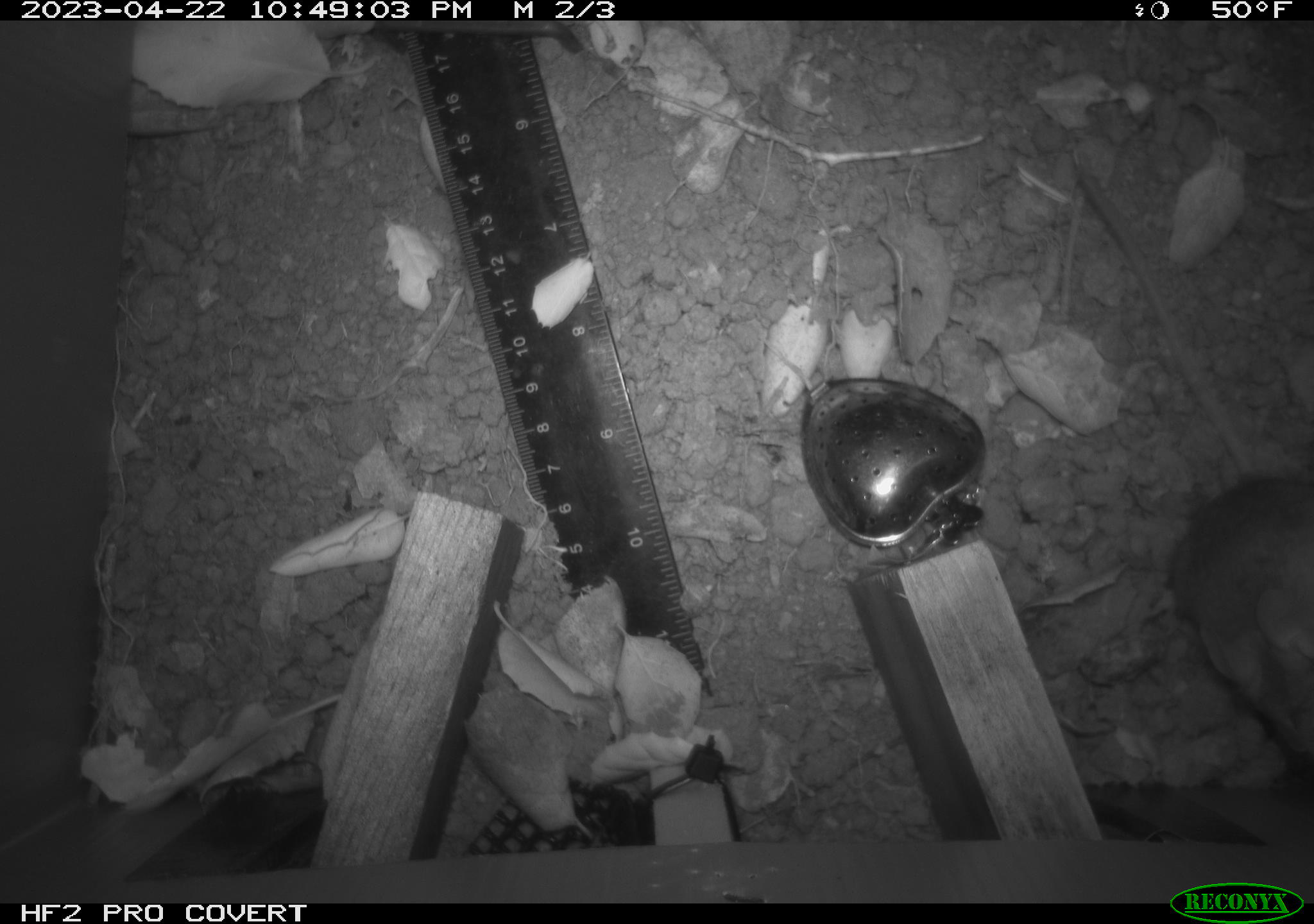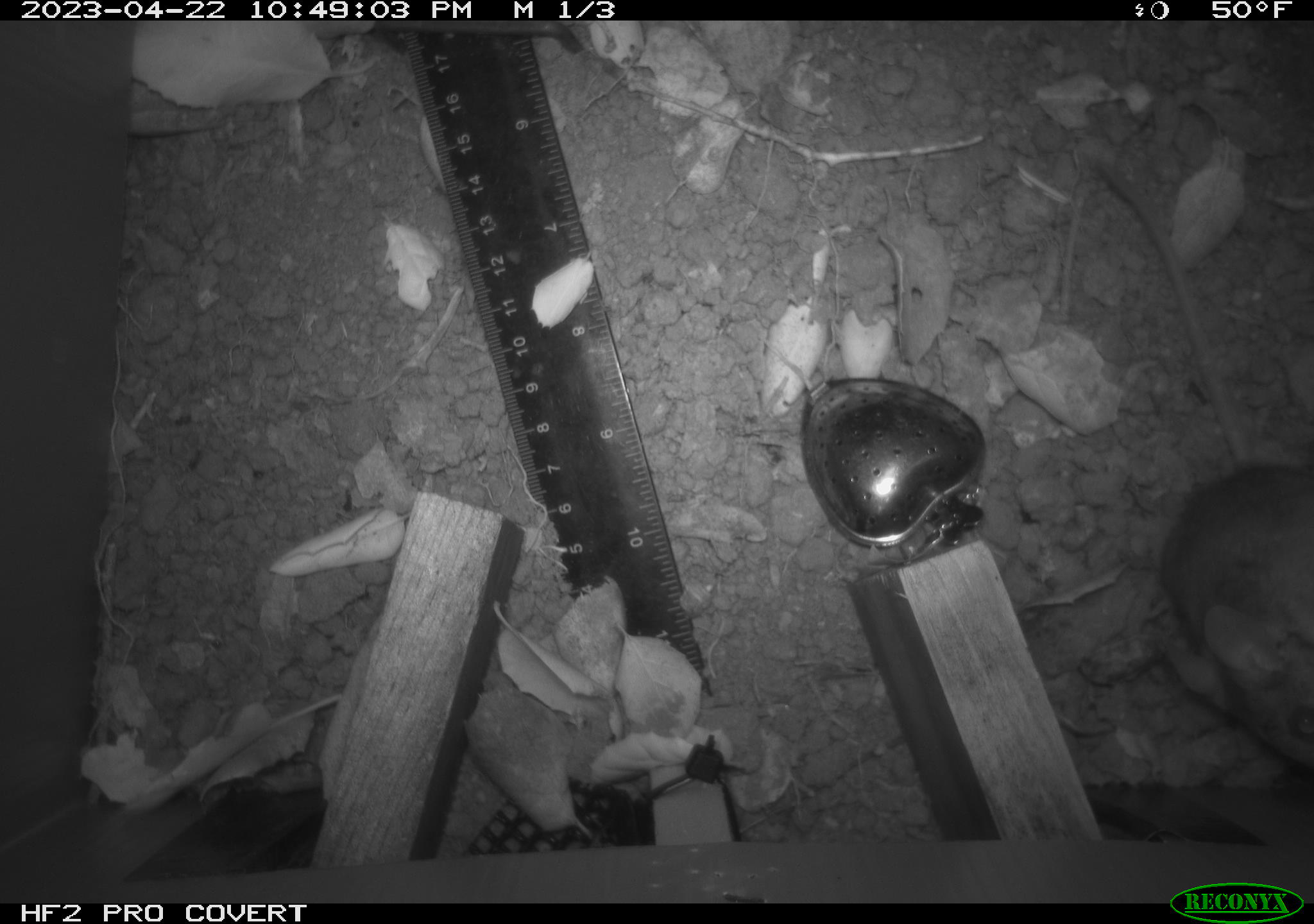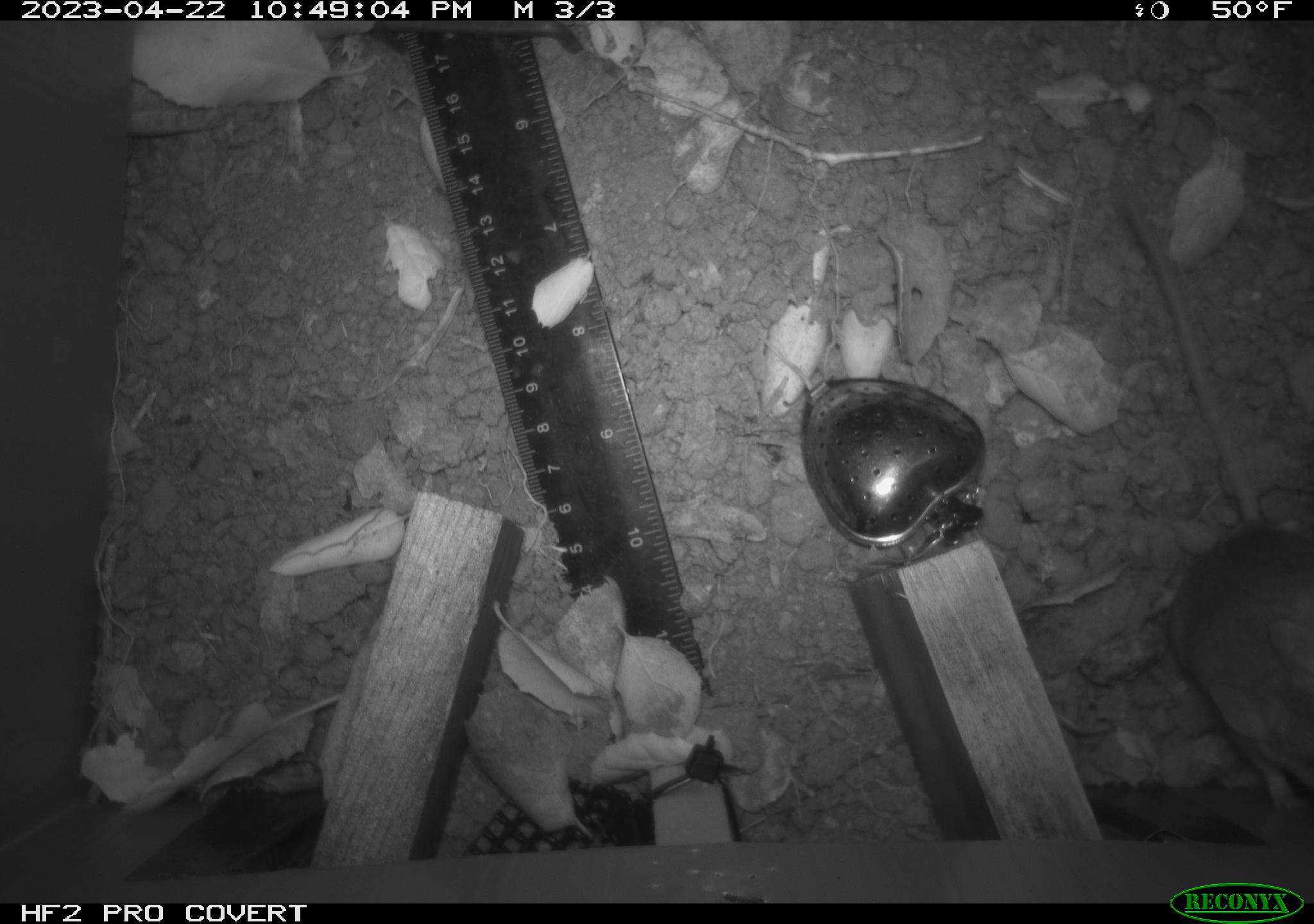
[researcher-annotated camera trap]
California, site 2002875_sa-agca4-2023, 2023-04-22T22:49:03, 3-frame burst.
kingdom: Animalia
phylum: Chordata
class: Mammalia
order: Rodentia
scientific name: Rodentia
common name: mouse species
Mouse species (Rodentia).